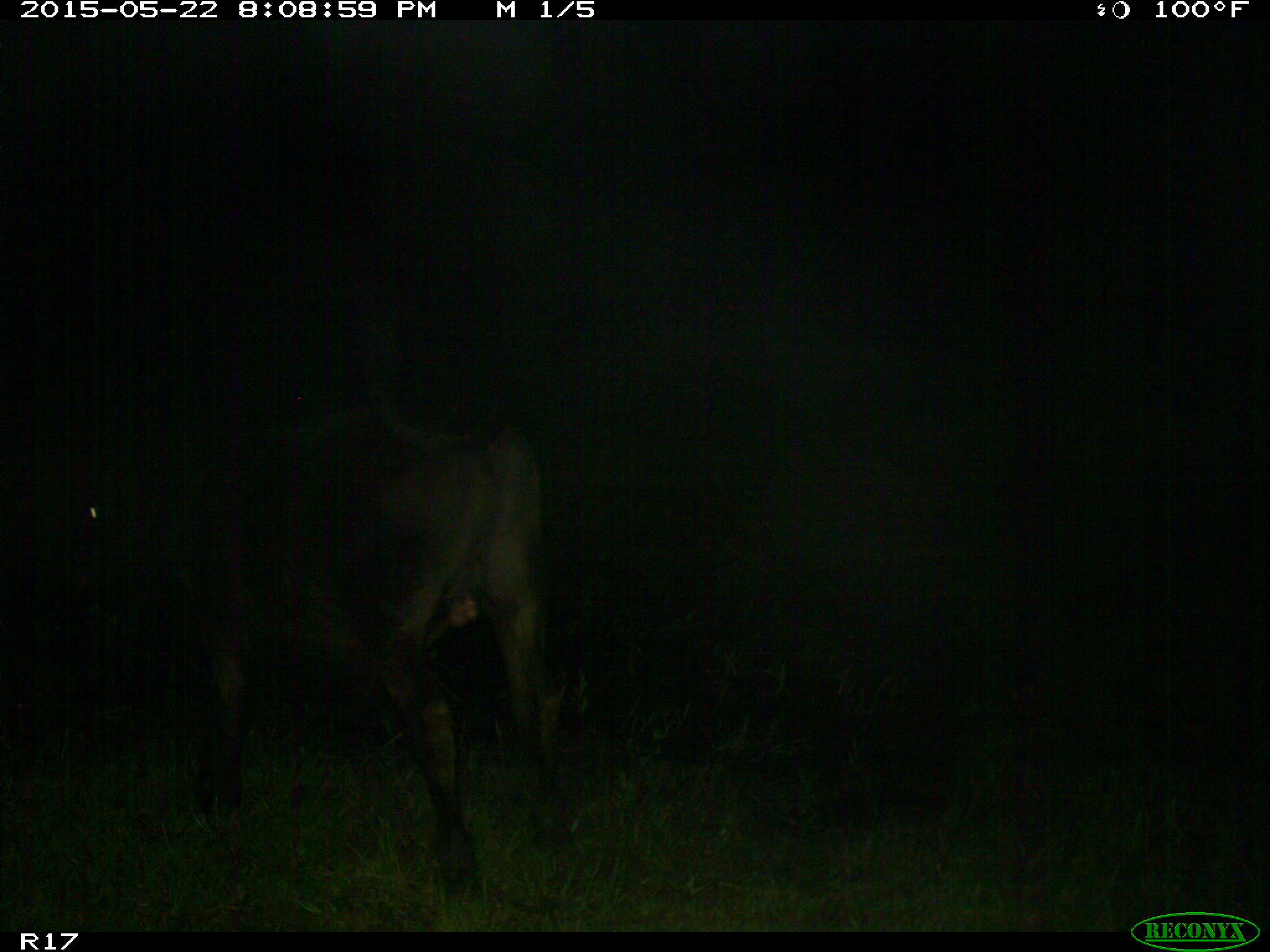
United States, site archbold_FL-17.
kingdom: Animalia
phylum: Chordata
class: Mammalia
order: Artiodactyla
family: Bovidae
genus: Bos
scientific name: Bos taurus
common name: domestic cow